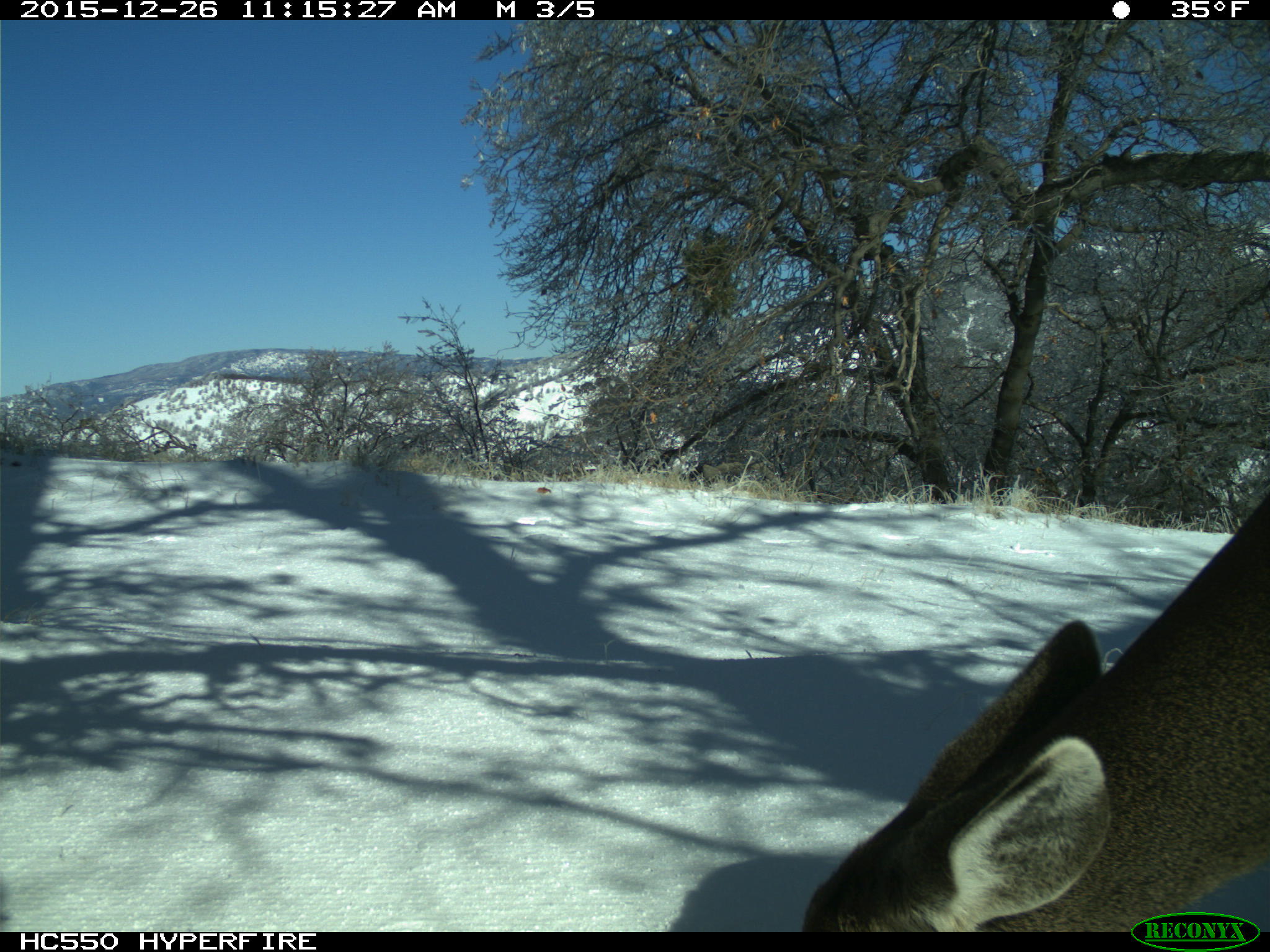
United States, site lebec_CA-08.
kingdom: Animalia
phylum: Chordata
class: Mammalia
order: Artiodactyla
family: Cervidae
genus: Odocoileus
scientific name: Odocoileus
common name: deer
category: unidentified deer